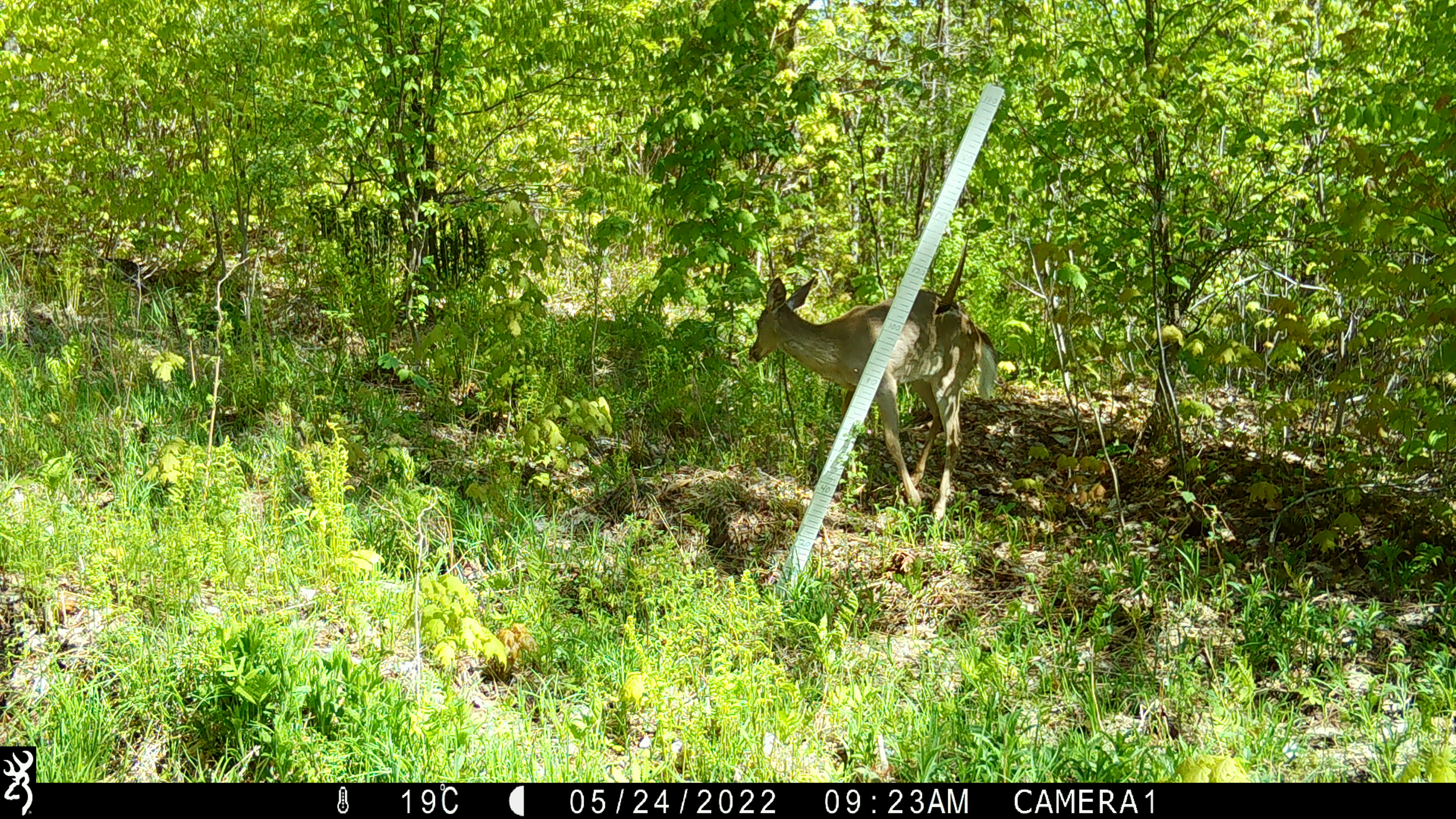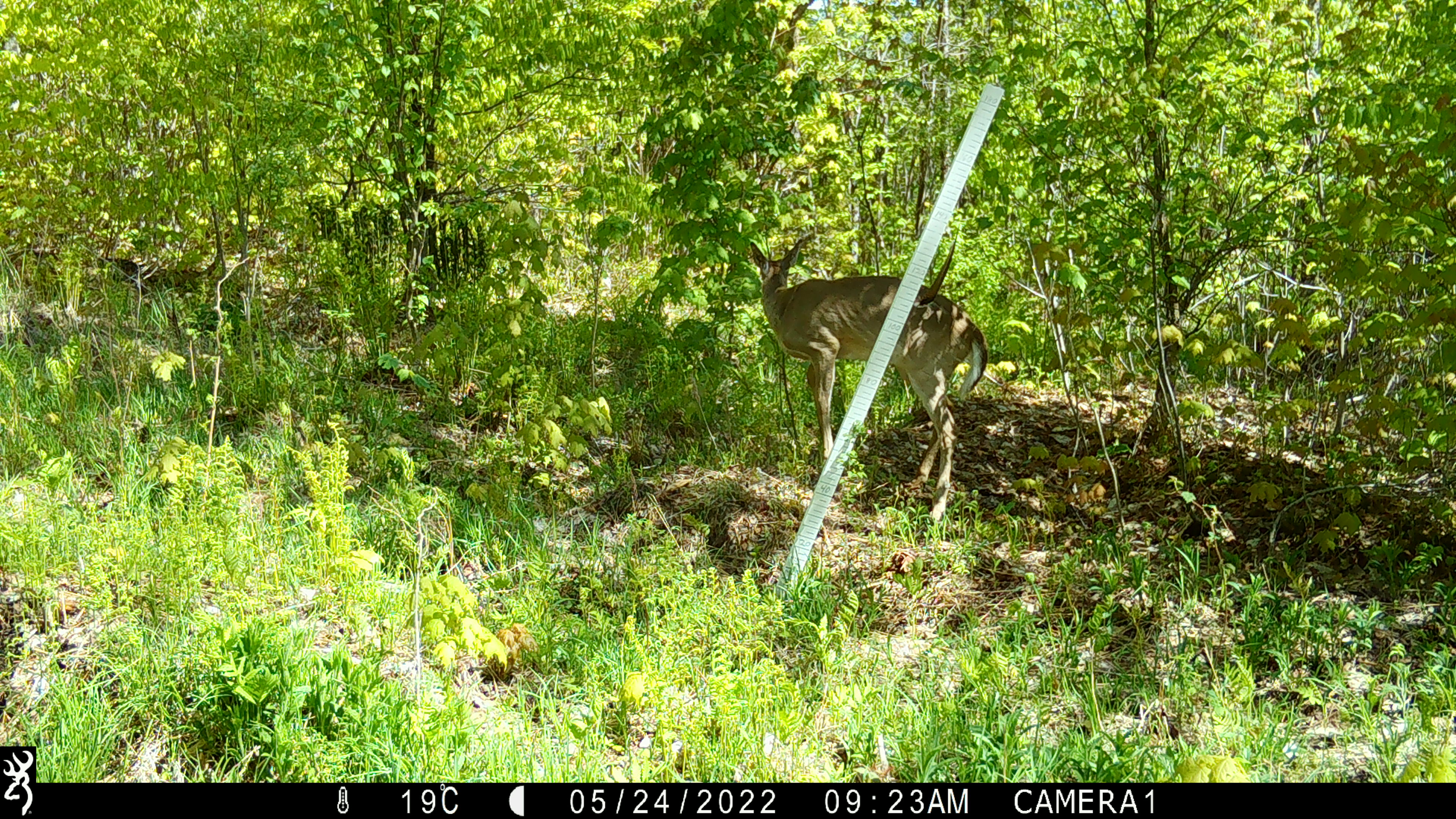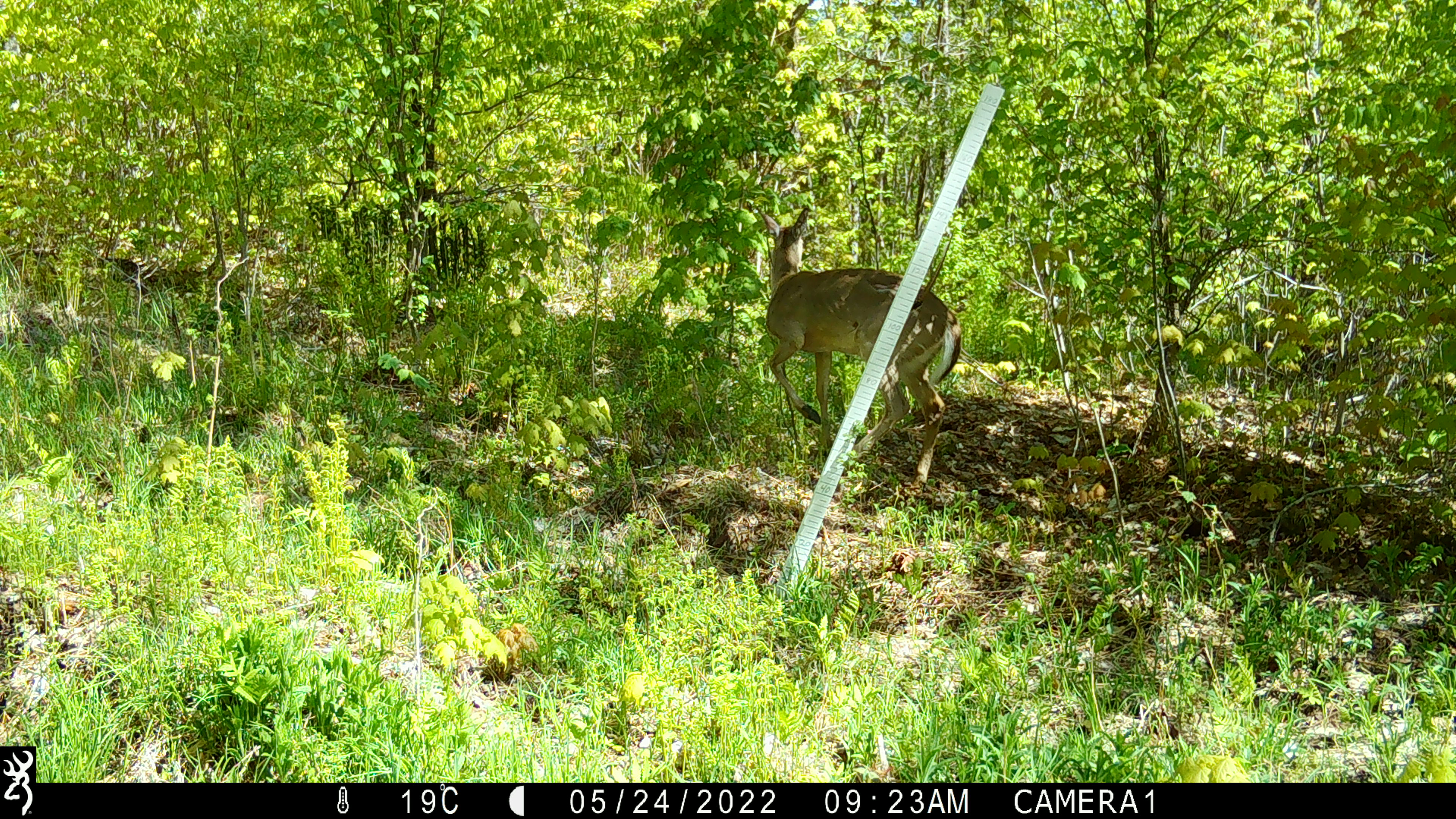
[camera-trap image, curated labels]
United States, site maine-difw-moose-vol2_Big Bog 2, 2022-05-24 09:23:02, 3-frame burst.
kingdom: Animalia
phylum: Chordata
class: Mammalia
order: Artiodactyla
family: Cervidae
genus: Odocoileus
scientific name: Odocoileus virginianus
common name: white-tailed deer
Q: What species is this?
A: White-tailed deer (Odocoileus virginianus).